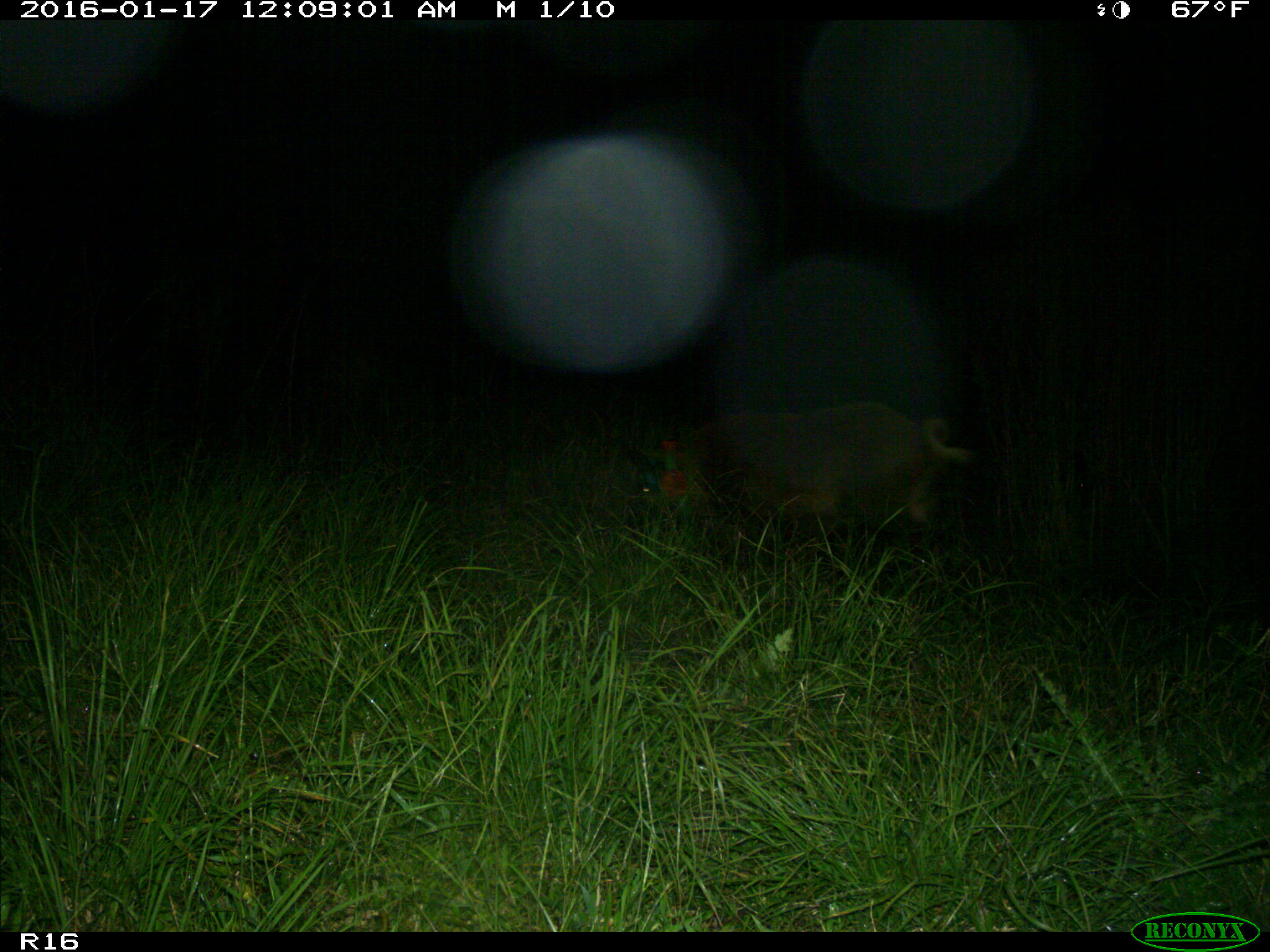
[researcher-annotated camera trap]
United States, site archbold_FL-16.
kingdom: Animalia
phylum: Chordata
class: Mammalia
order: Artiodactyla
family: Suidae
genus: Sus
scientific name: Sus scrofa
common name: wild boar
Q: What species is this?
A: Sus scrofa (wild boar).